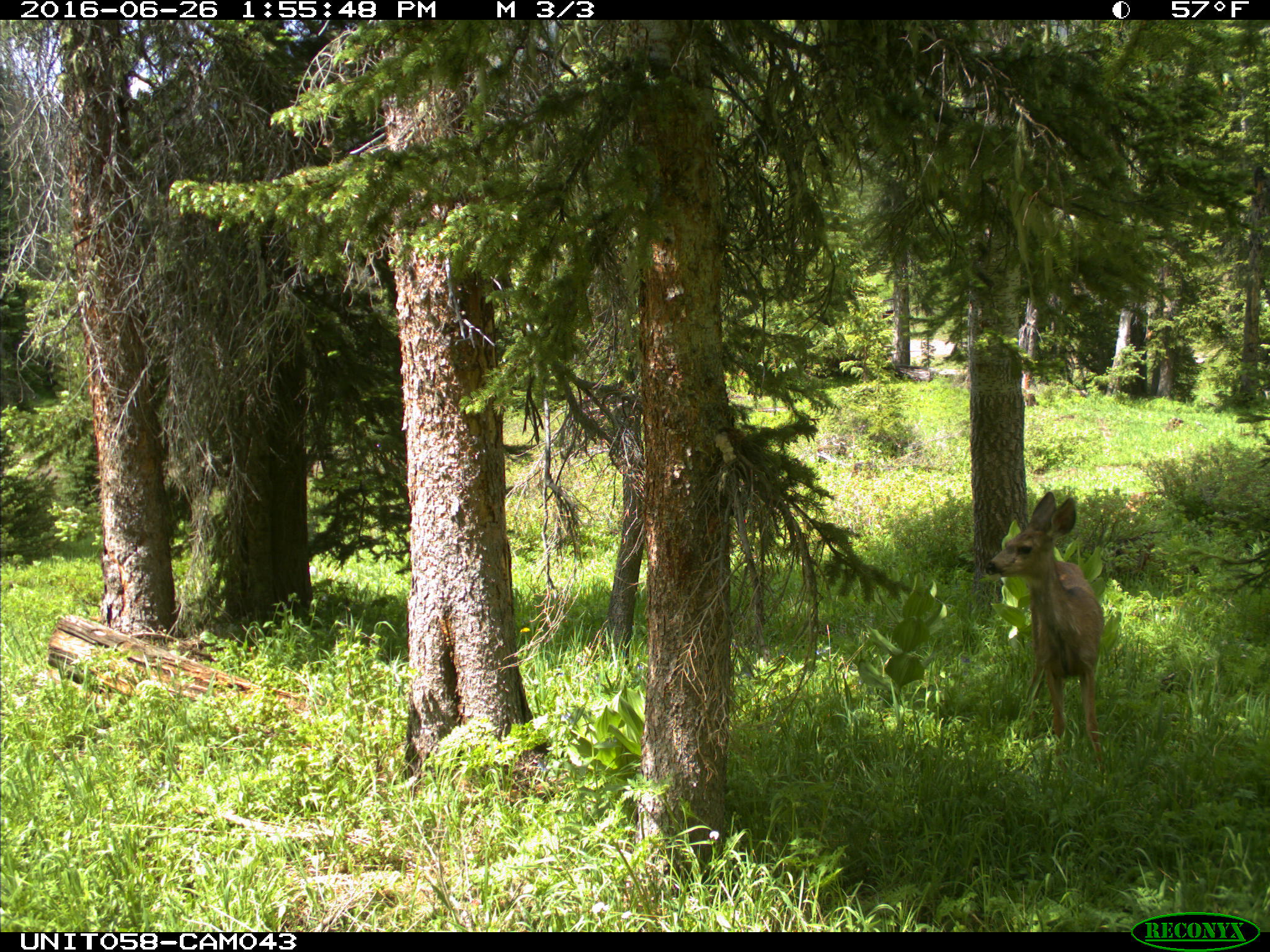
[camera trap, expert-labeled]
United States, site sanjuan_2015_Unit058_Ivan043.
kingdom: Animalia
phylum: Chordata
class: Mammalia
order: Artiodactyla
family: Cervidae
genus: Odocoileus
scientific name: Odocoileus hemionus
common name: mule deer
Odocoileus hemionus (mule deer).